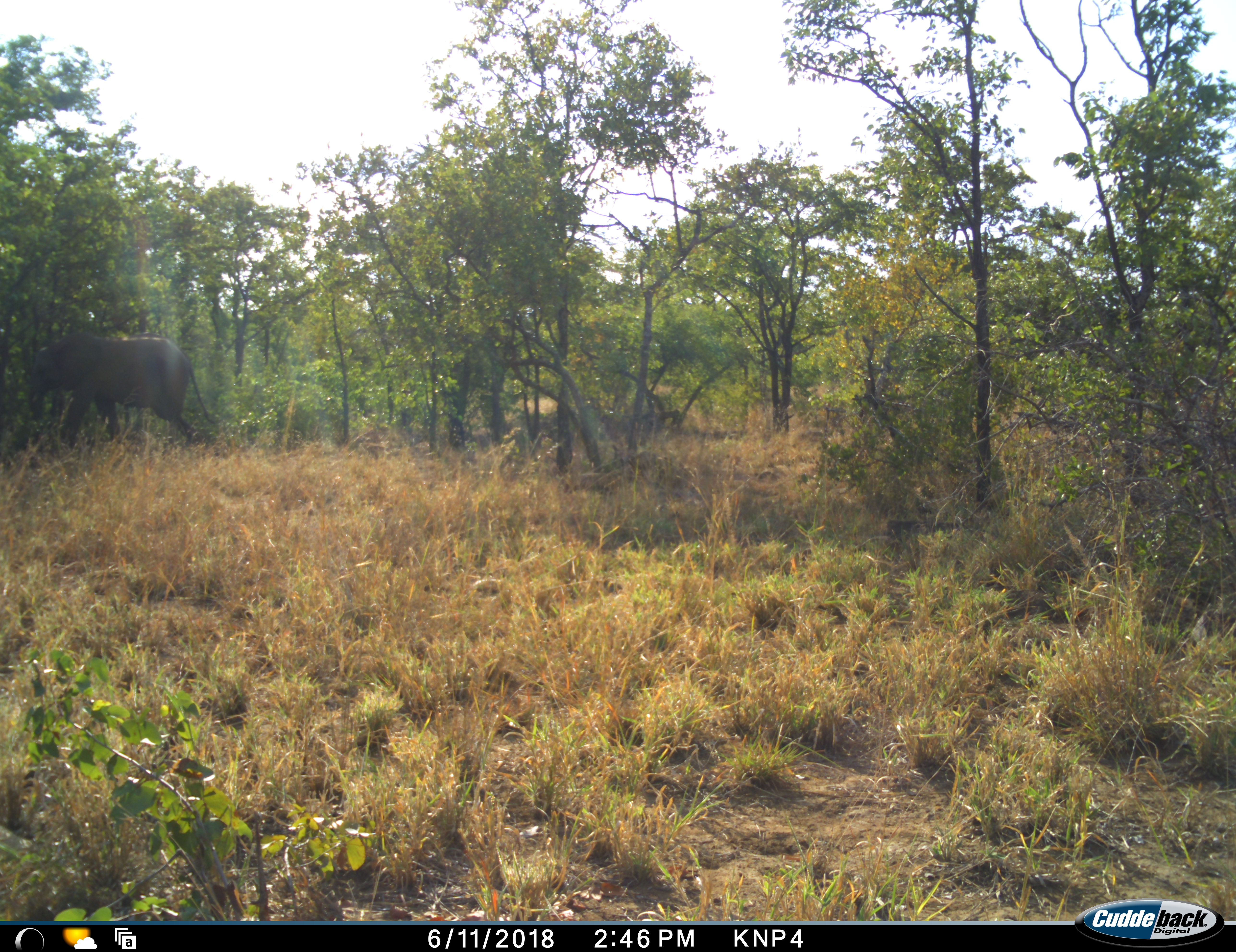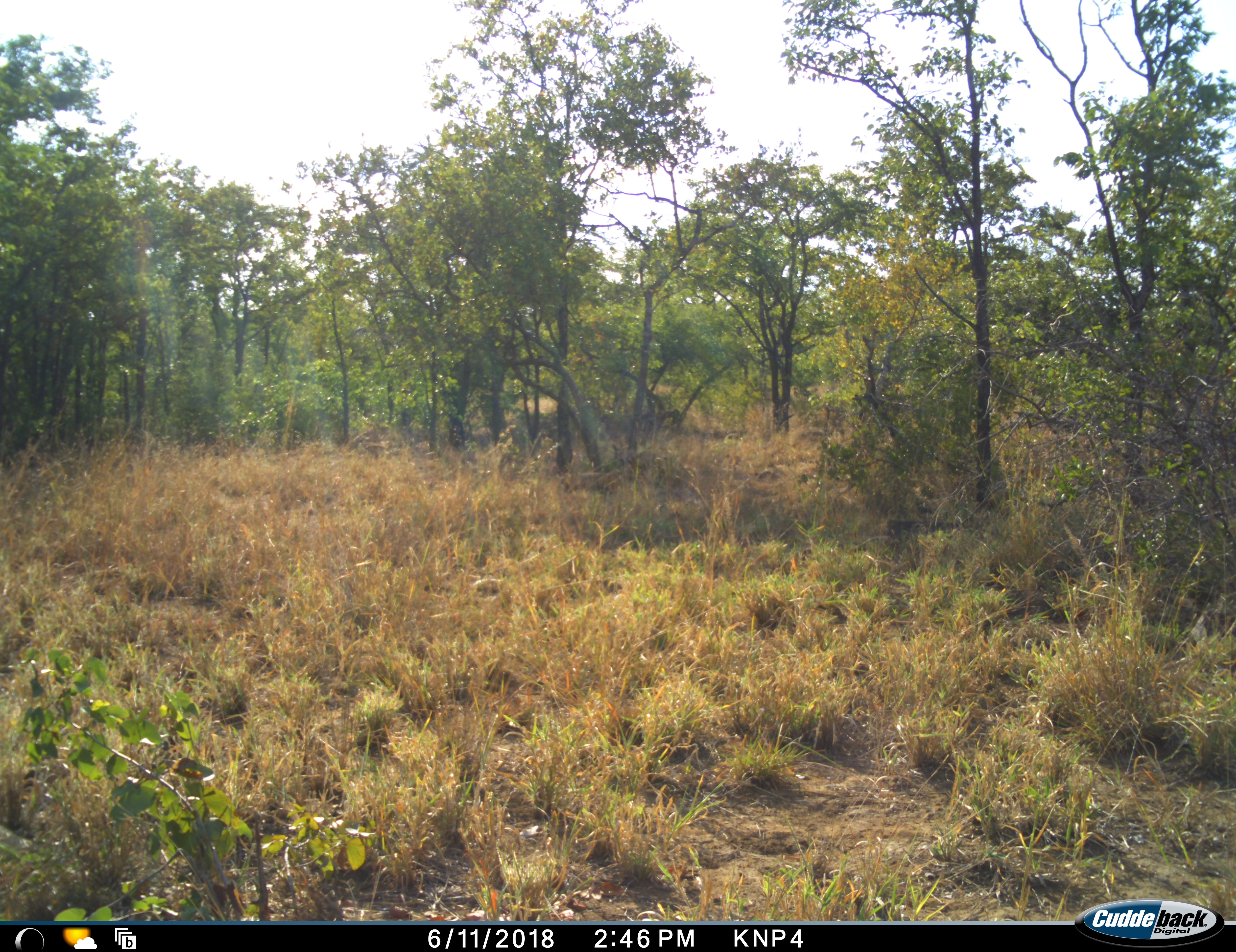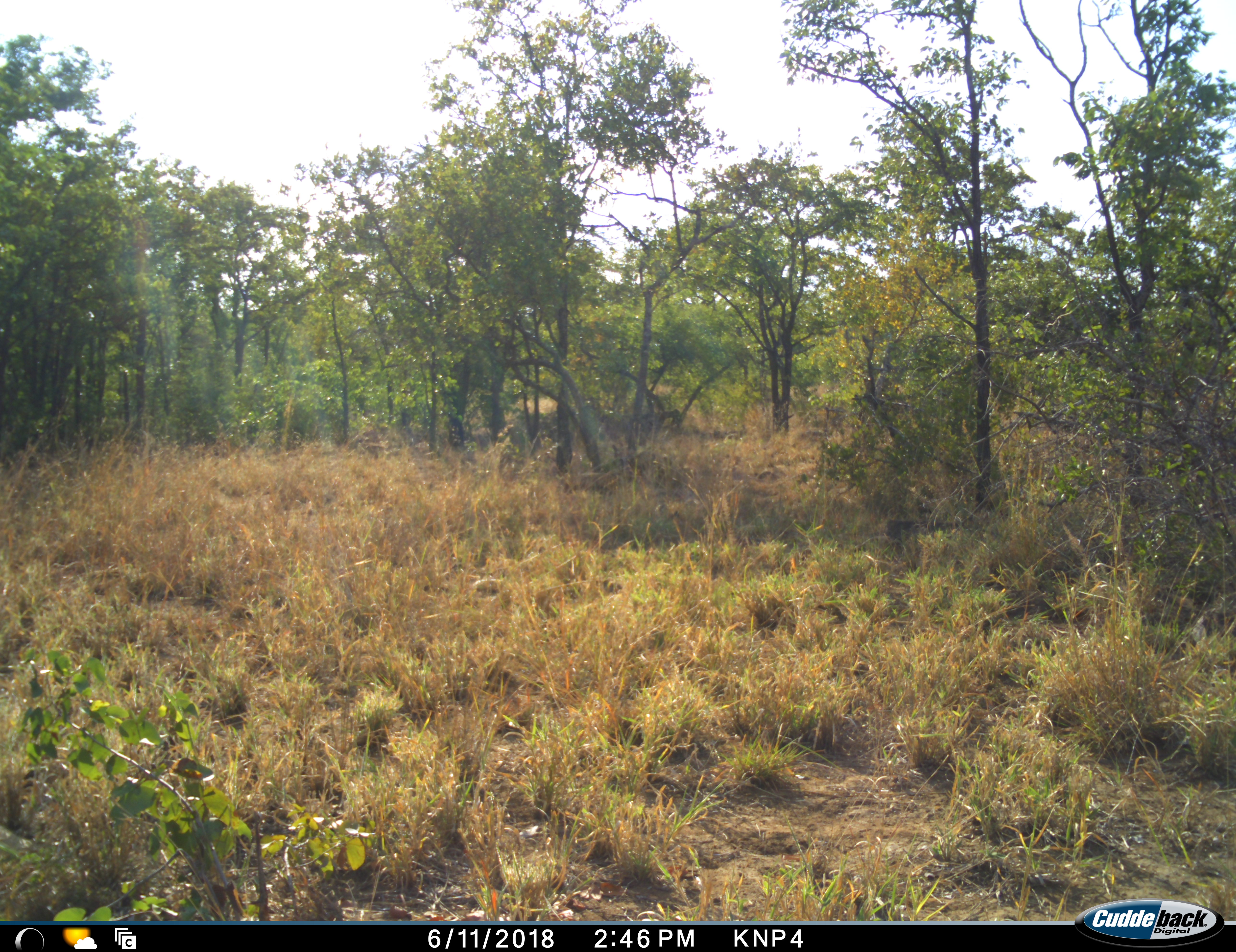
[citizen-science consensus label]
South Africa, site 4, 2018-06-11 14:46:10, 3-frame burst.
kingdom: Animalia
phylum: Chordata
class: Mammalia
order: Proboscidea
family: Elephantidae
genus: Loxodonta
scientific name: Loxodonta africana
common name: african bush elephant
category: elephant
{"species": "elephant (african bush elephant) (Loxodonta africana)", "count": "1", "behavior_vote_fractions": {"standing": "0%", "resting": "0%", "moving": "100%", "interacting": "0%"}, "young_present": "0%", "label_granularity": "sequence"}